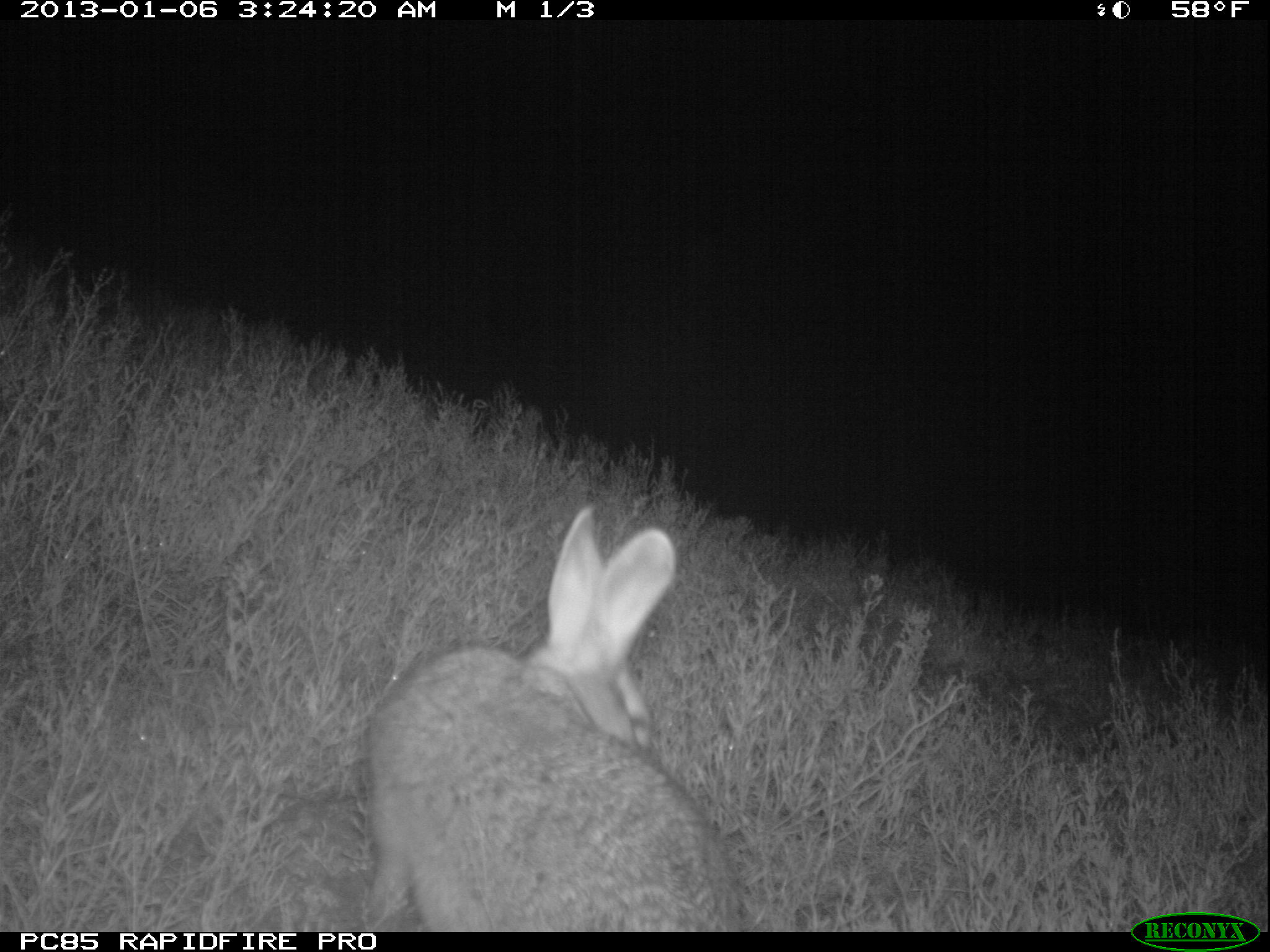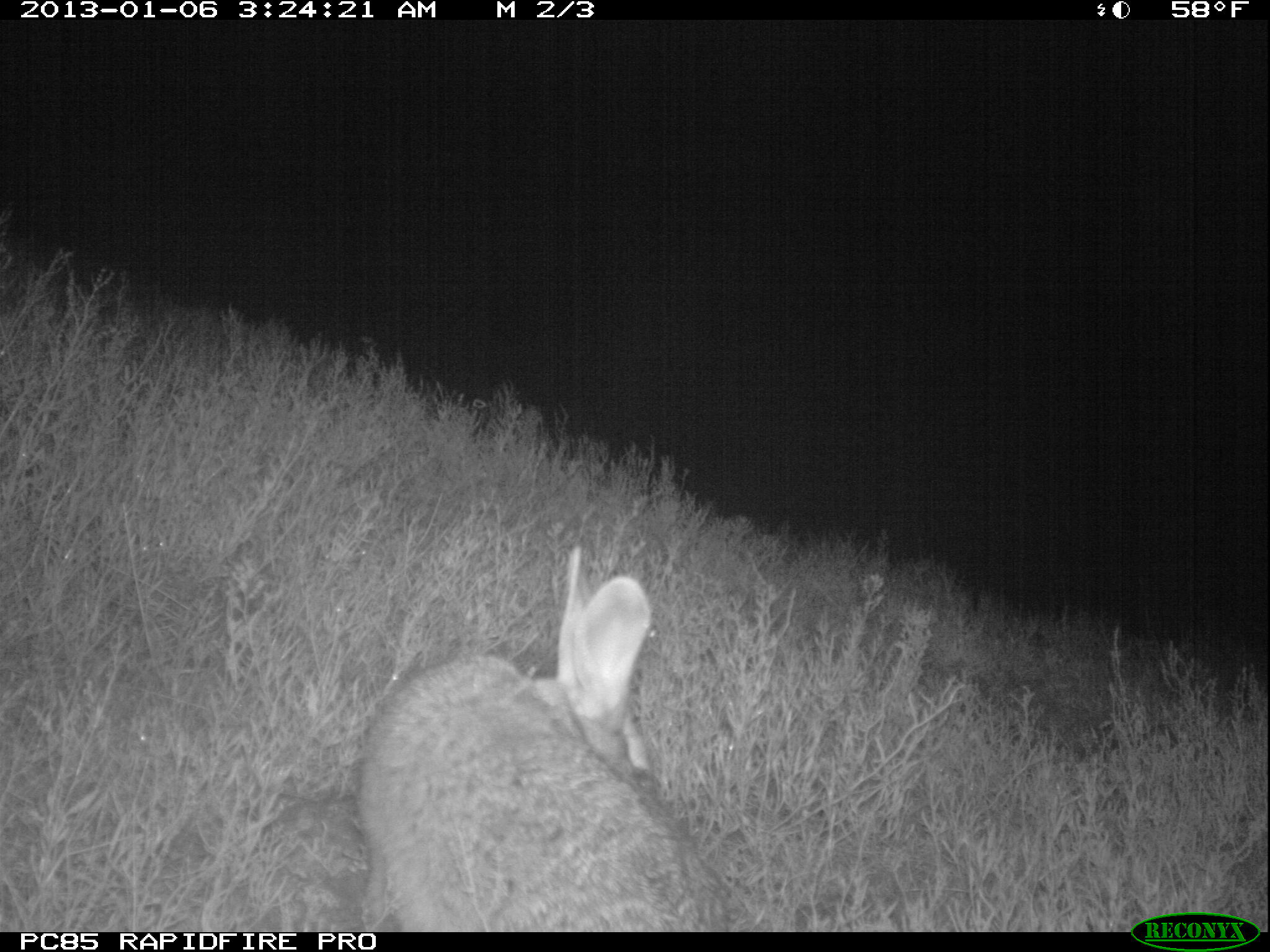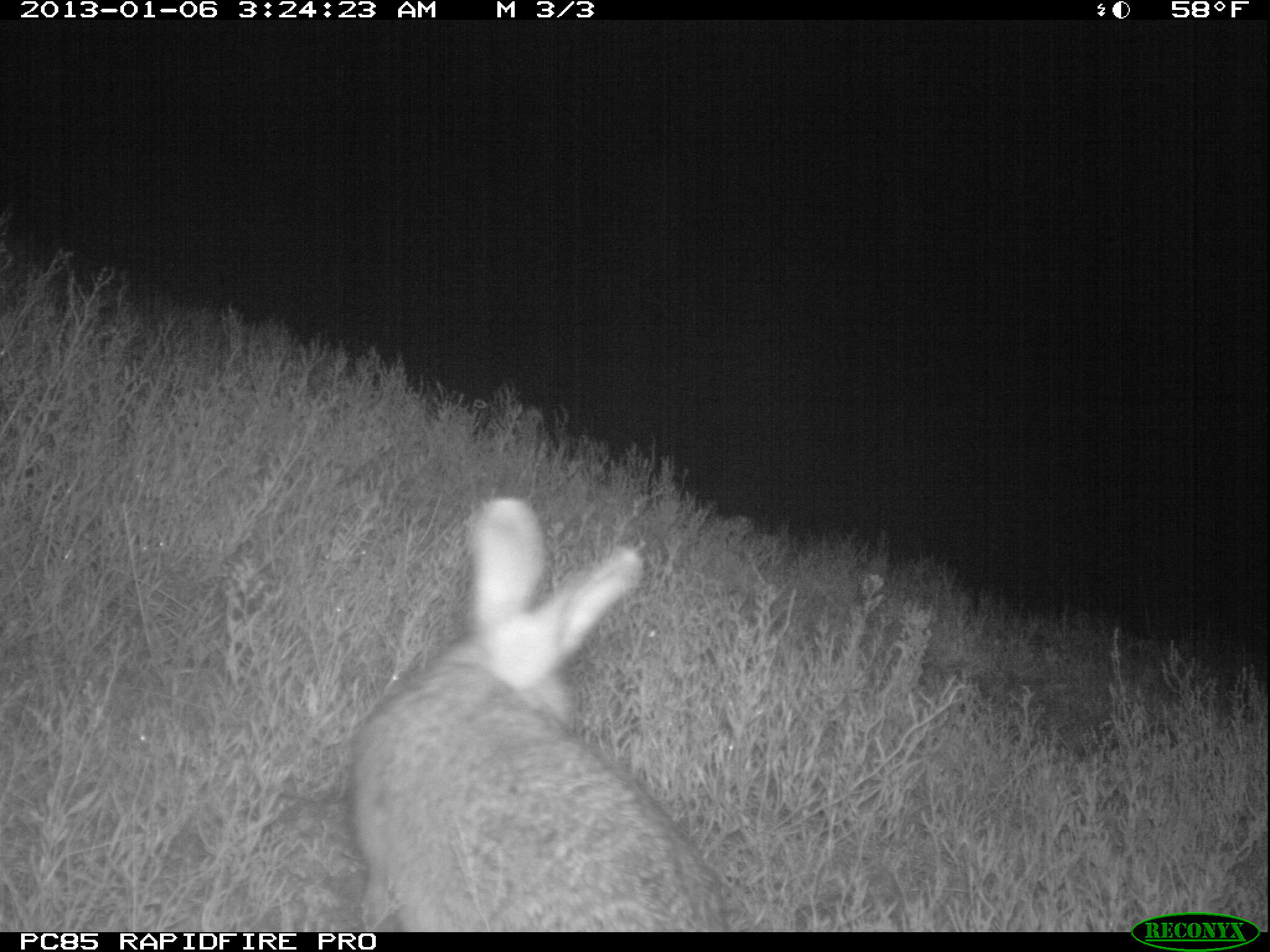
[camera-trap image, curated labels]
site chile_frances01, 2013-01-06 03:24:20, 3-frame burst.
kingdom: Animalia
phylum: Chordata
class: Mammalia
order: Lagomorpha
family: Leporidae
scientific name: Leporidae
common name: rabbits and hares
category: rabbit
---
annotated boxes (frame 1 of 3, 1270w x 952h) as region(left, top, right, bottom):
rabbit: region(356, 511, 744, 934)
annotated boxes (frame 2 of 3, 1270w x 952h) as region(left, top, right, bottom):
rabbit: region(348, 556, 731, 933)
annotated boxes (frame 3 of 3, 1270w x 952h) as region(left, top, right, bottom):
rabbit: region(336, 499, 729, 932)